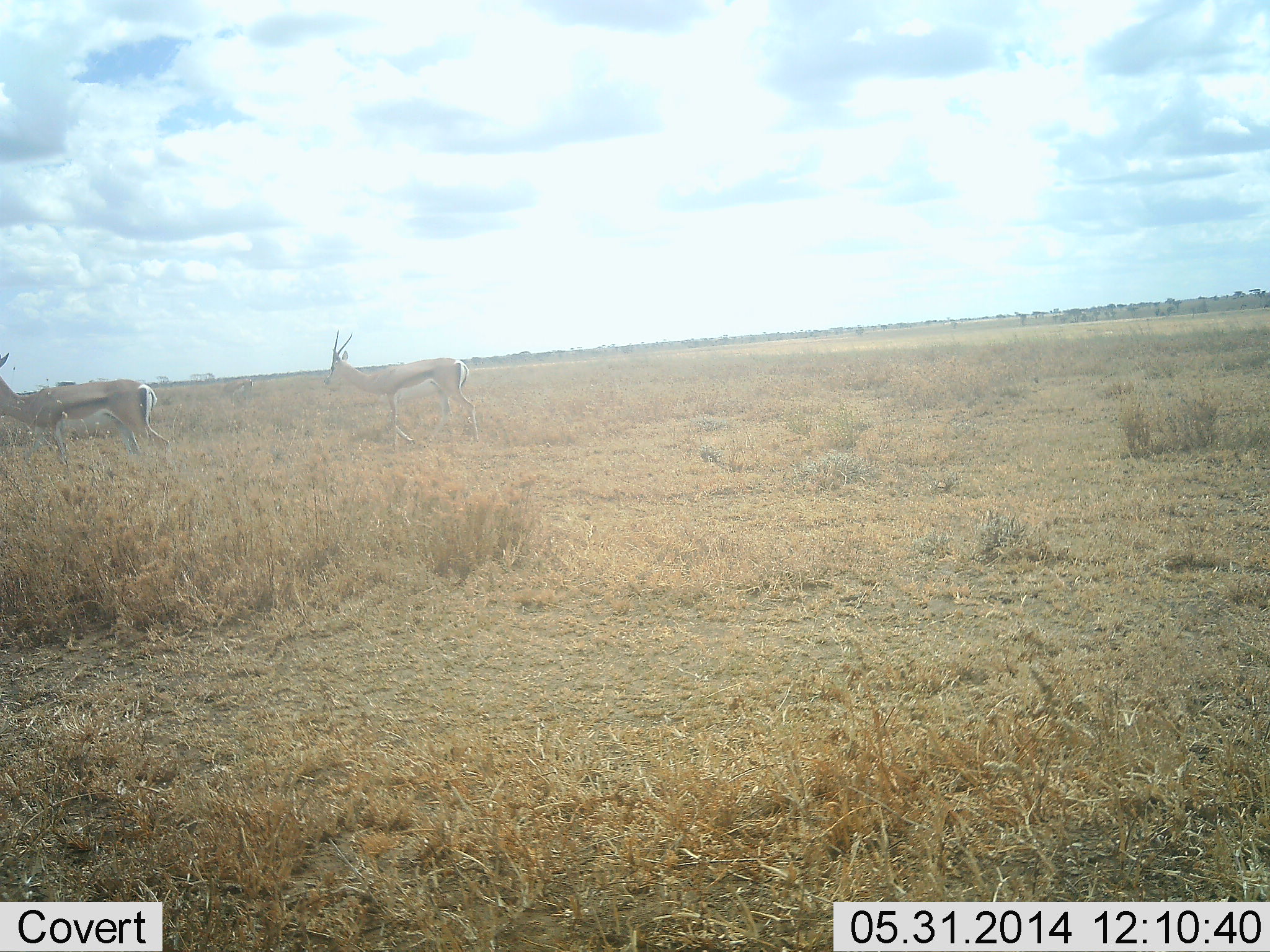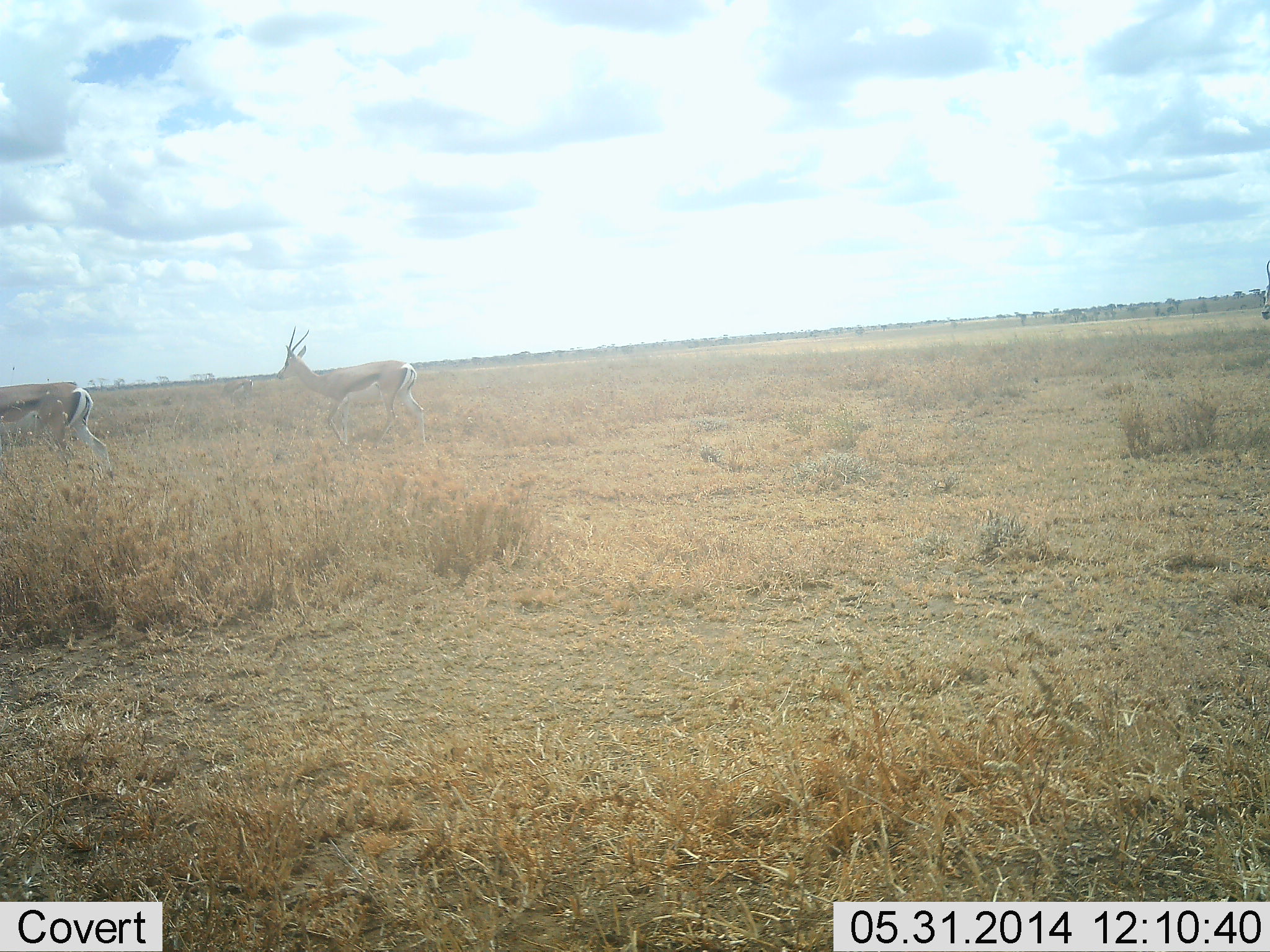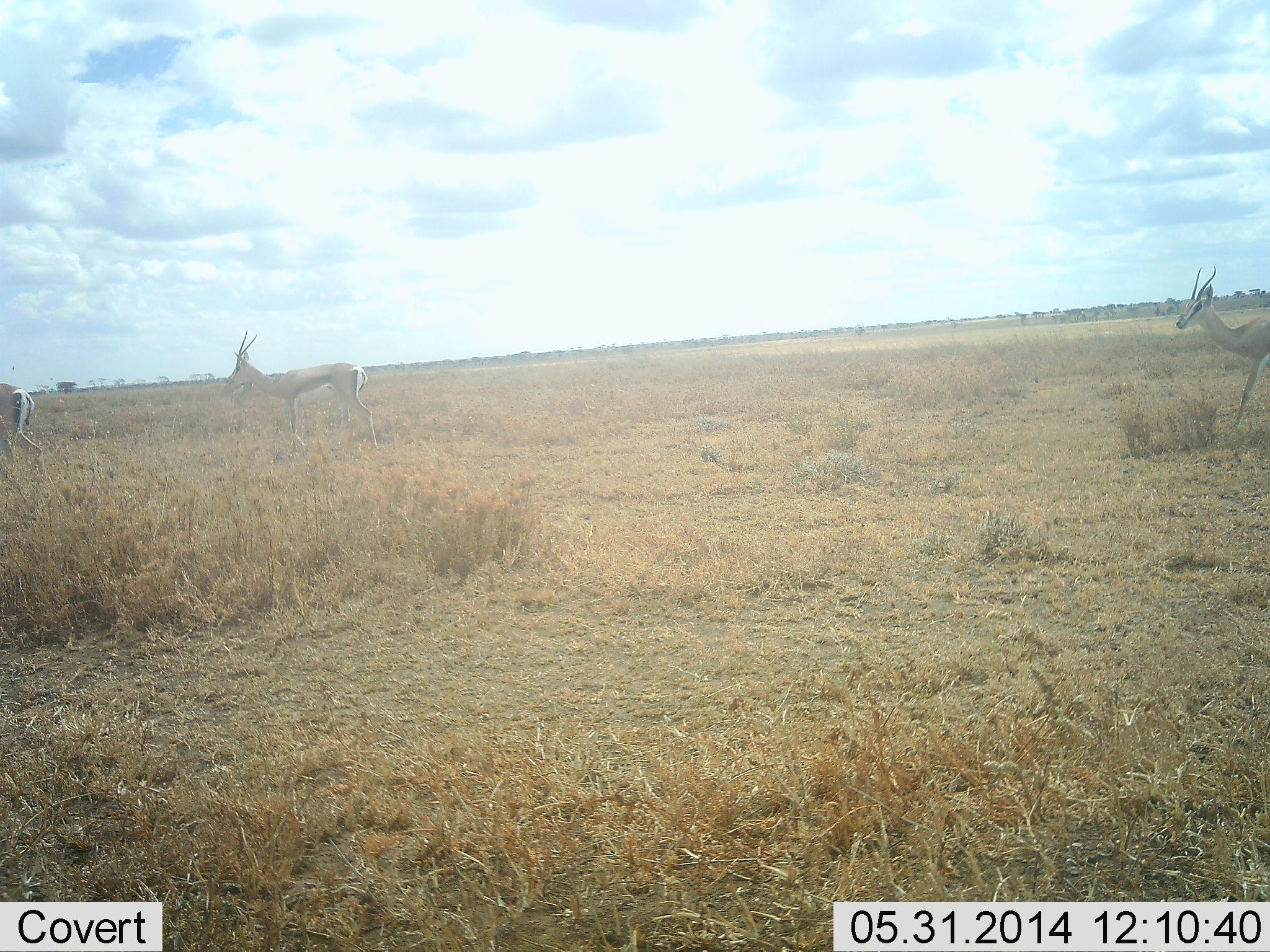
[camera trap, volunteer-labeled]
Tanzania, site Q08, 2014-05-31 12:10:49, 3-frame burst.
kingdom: Animalia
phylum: Chordata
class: Mammalia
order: Artiodactyla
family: Bovidae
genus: Eudorcas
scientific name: Eudorcas thomsonii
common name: thomson's gazelle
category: gazellethomsons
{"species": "gazellethomsons (thomson's gazelle) (Eudorcas thomsonii)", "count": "3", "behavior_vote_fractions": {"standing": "10%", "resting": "0%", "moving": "90%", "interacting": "0%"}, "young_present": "0%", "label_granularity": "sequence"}